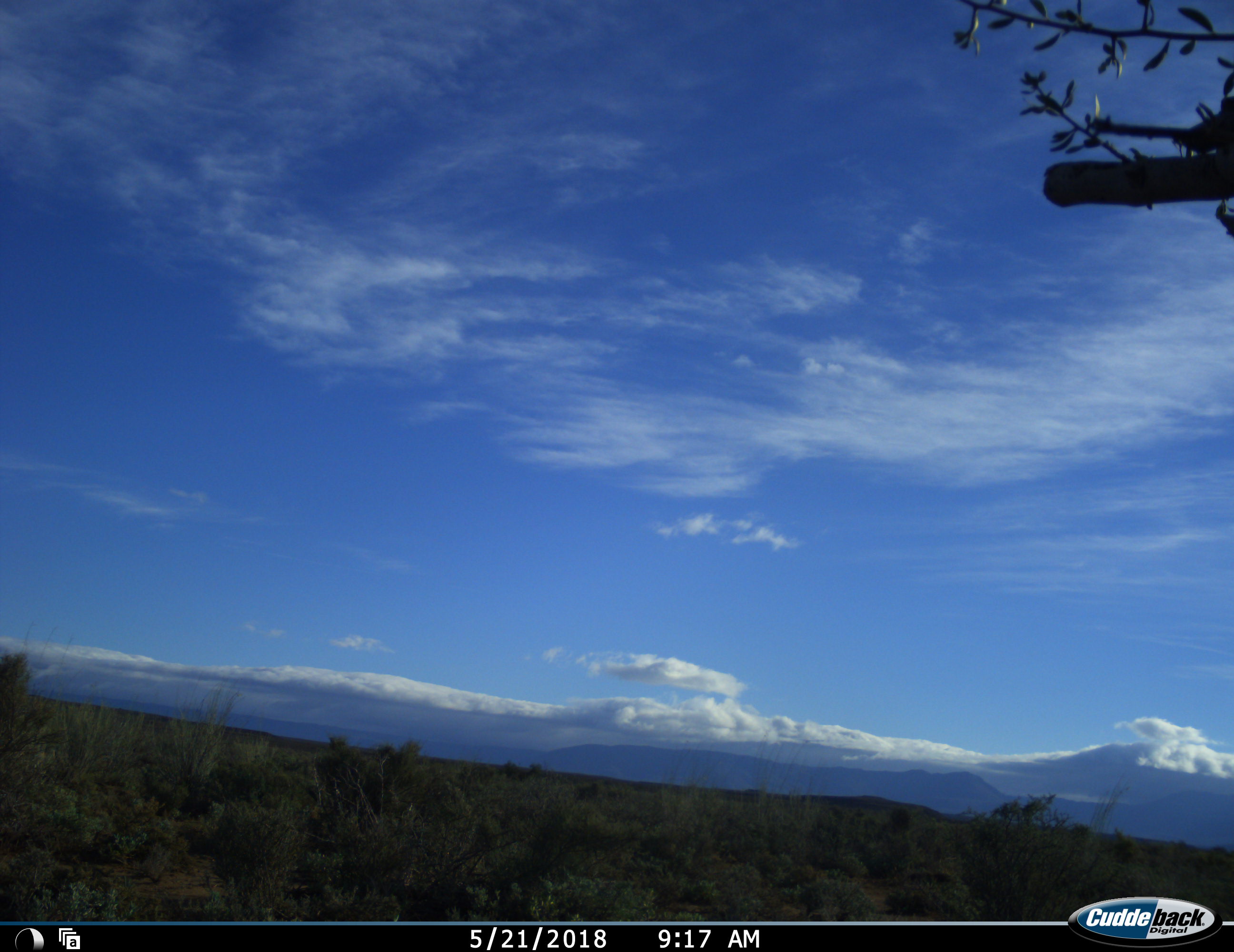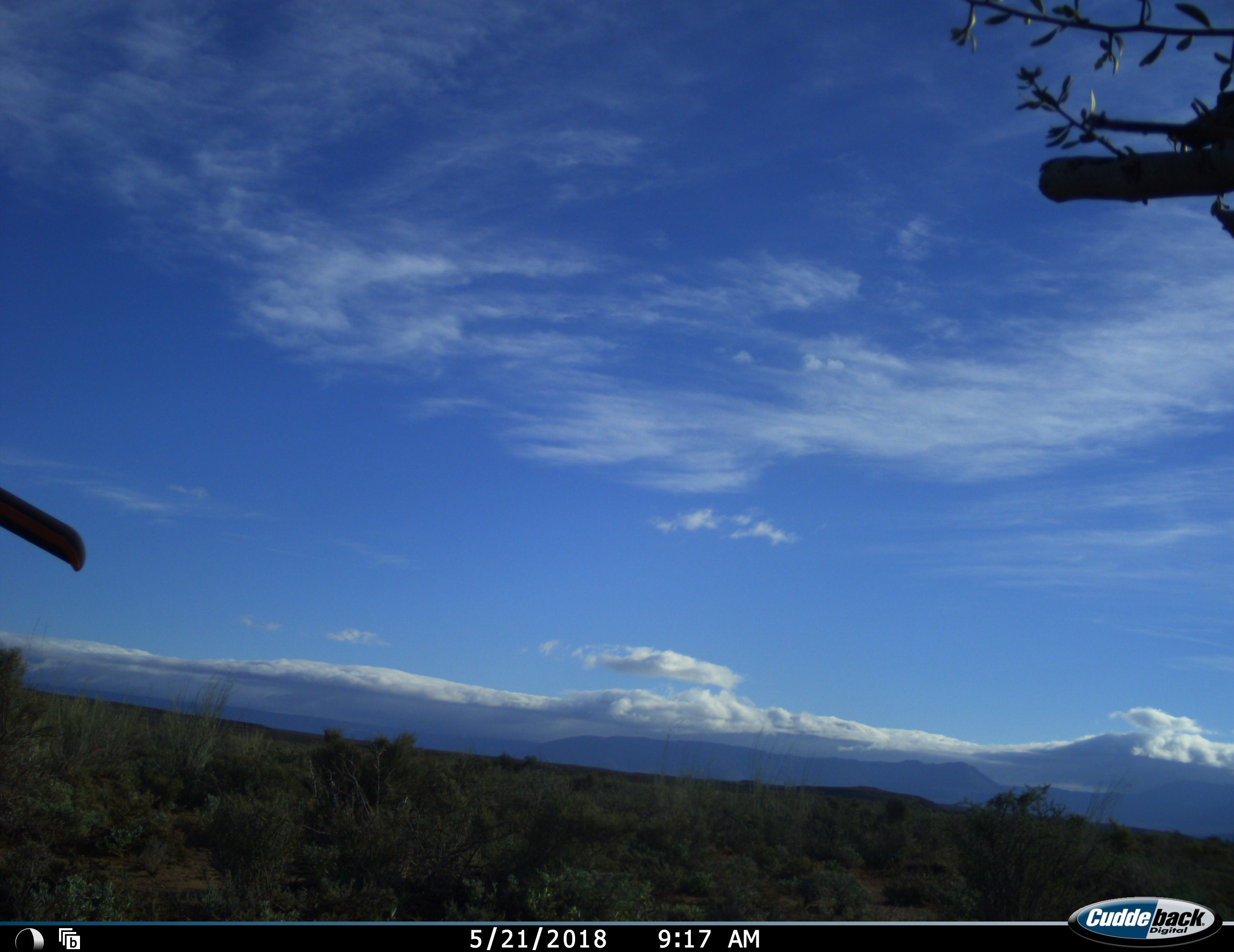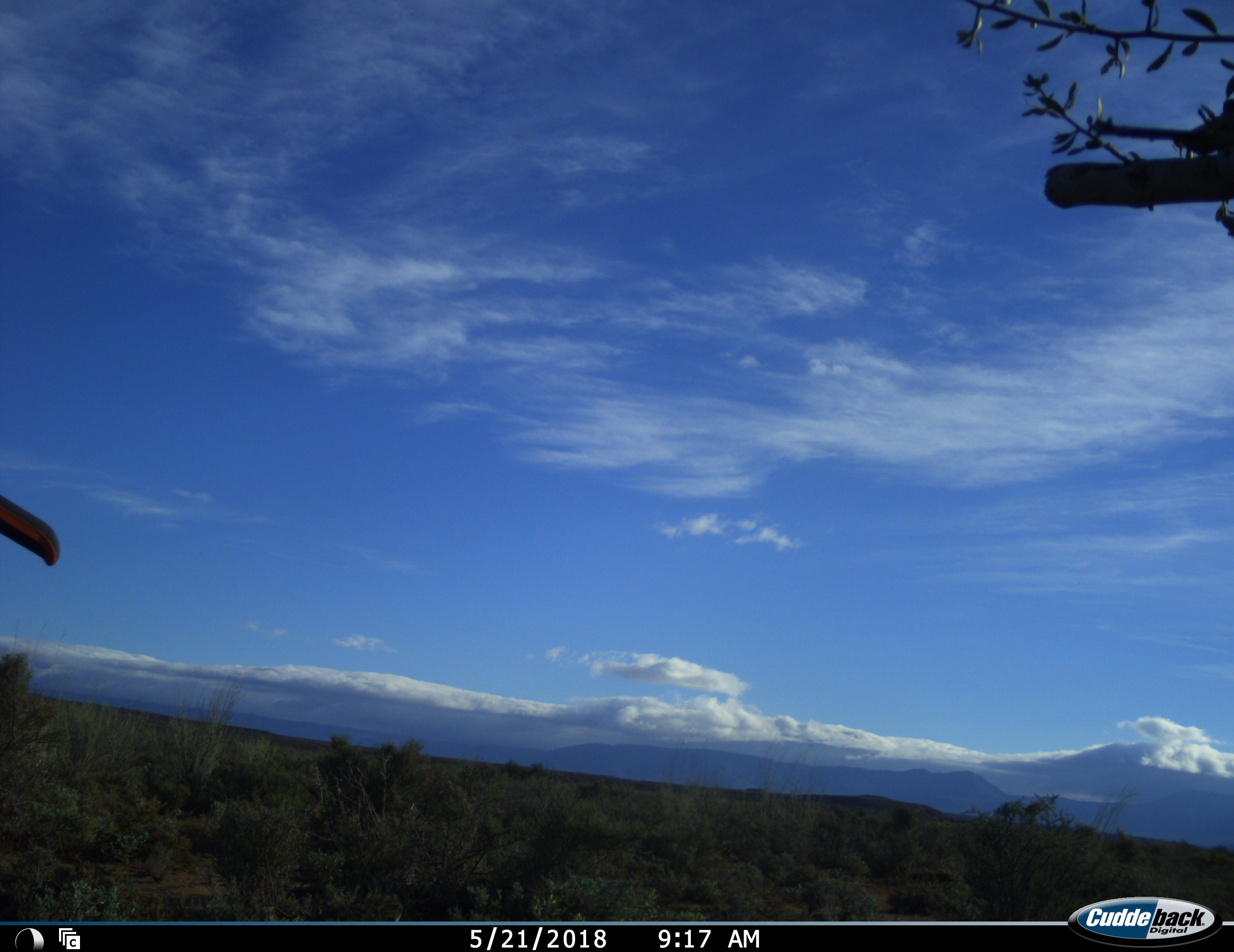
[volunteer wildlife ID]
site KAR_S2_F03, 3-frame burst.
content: unidentified animal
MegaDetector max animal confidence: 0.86